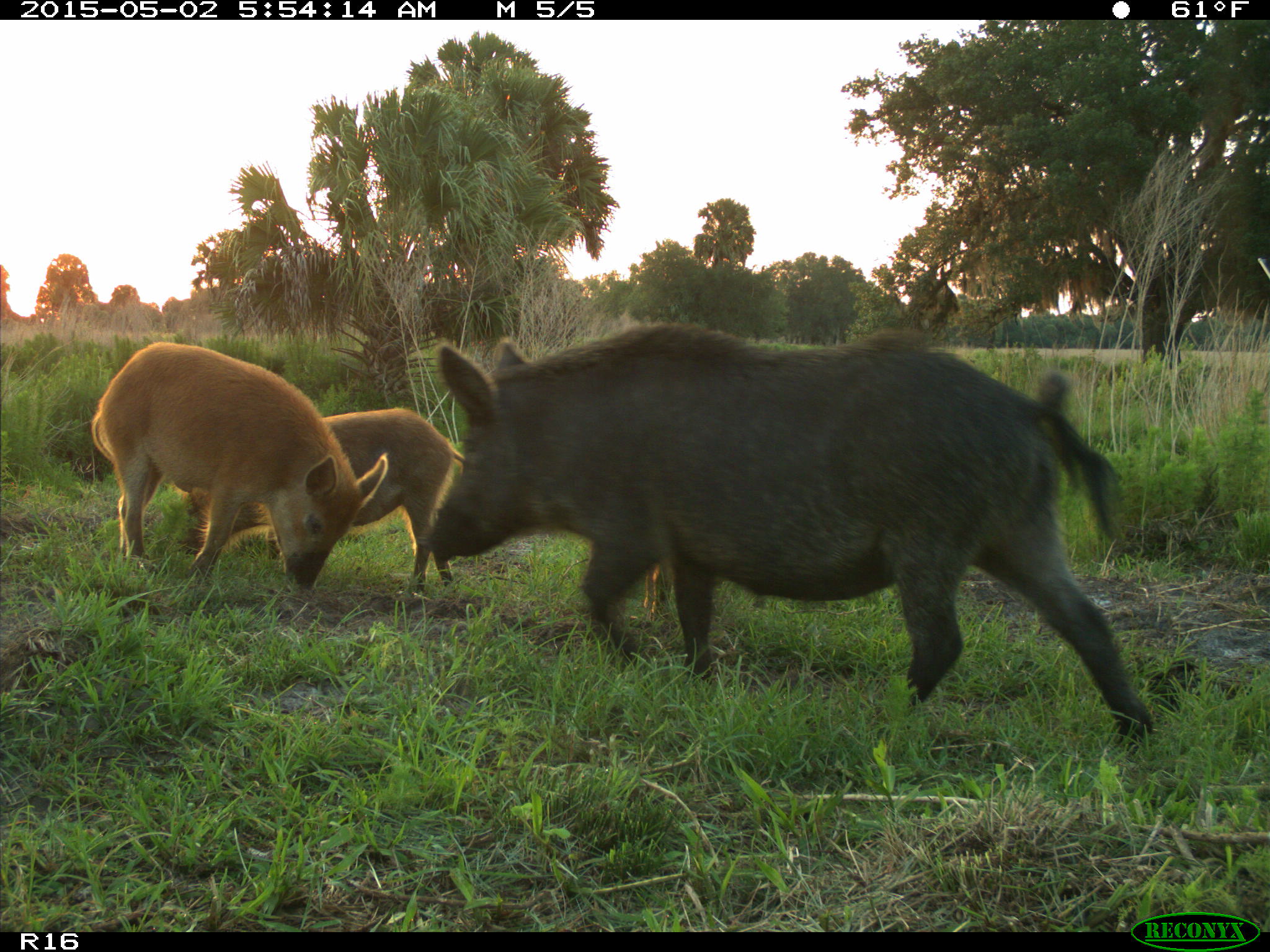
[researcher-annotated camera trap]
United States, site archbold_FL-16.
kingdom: Animalia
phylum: Chordata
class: Mammalia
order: Artiodactyla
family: Suidae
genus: Sus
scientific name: Sus scrofa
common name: wild boar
Sus scrofa (wild boar).